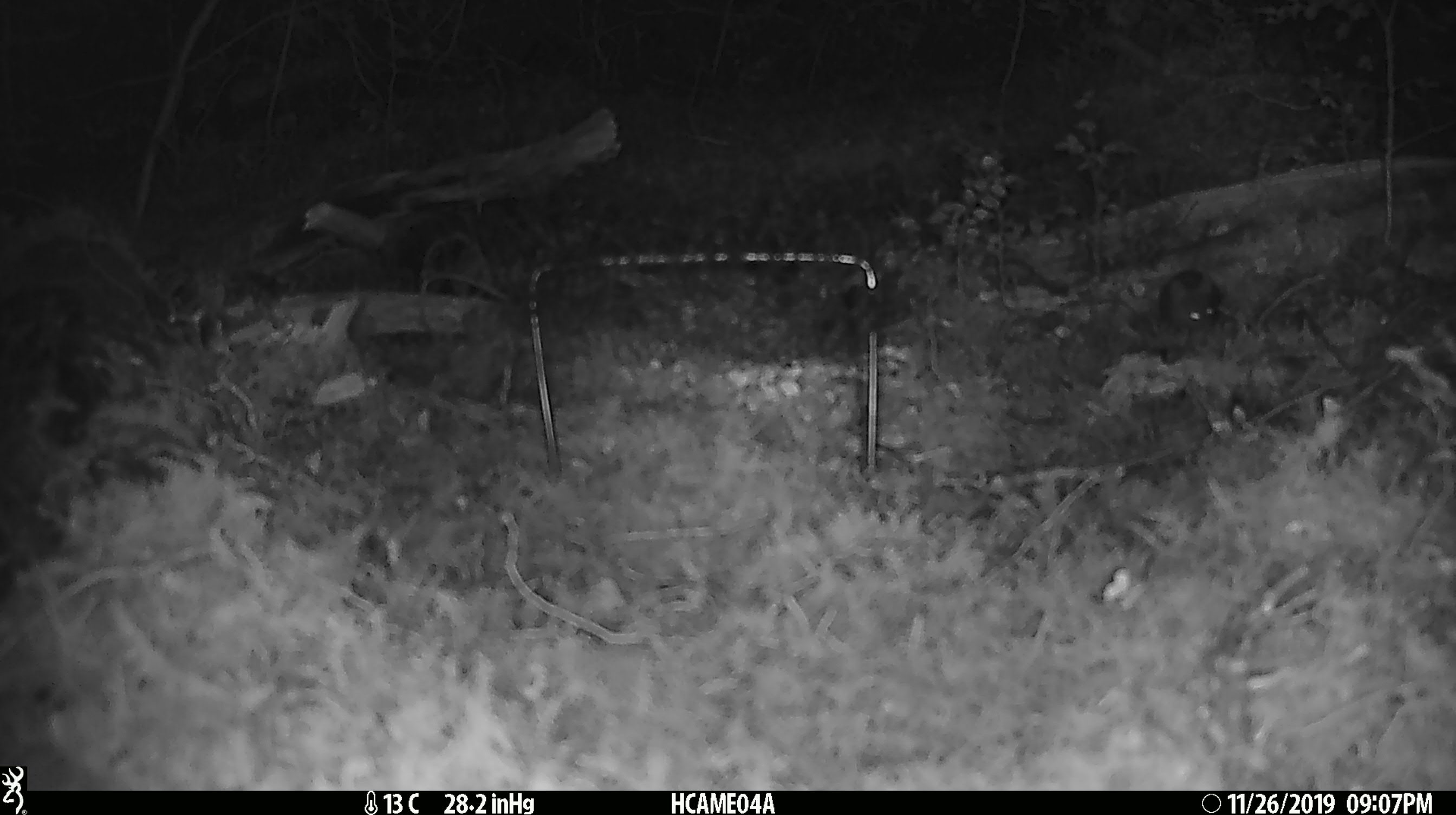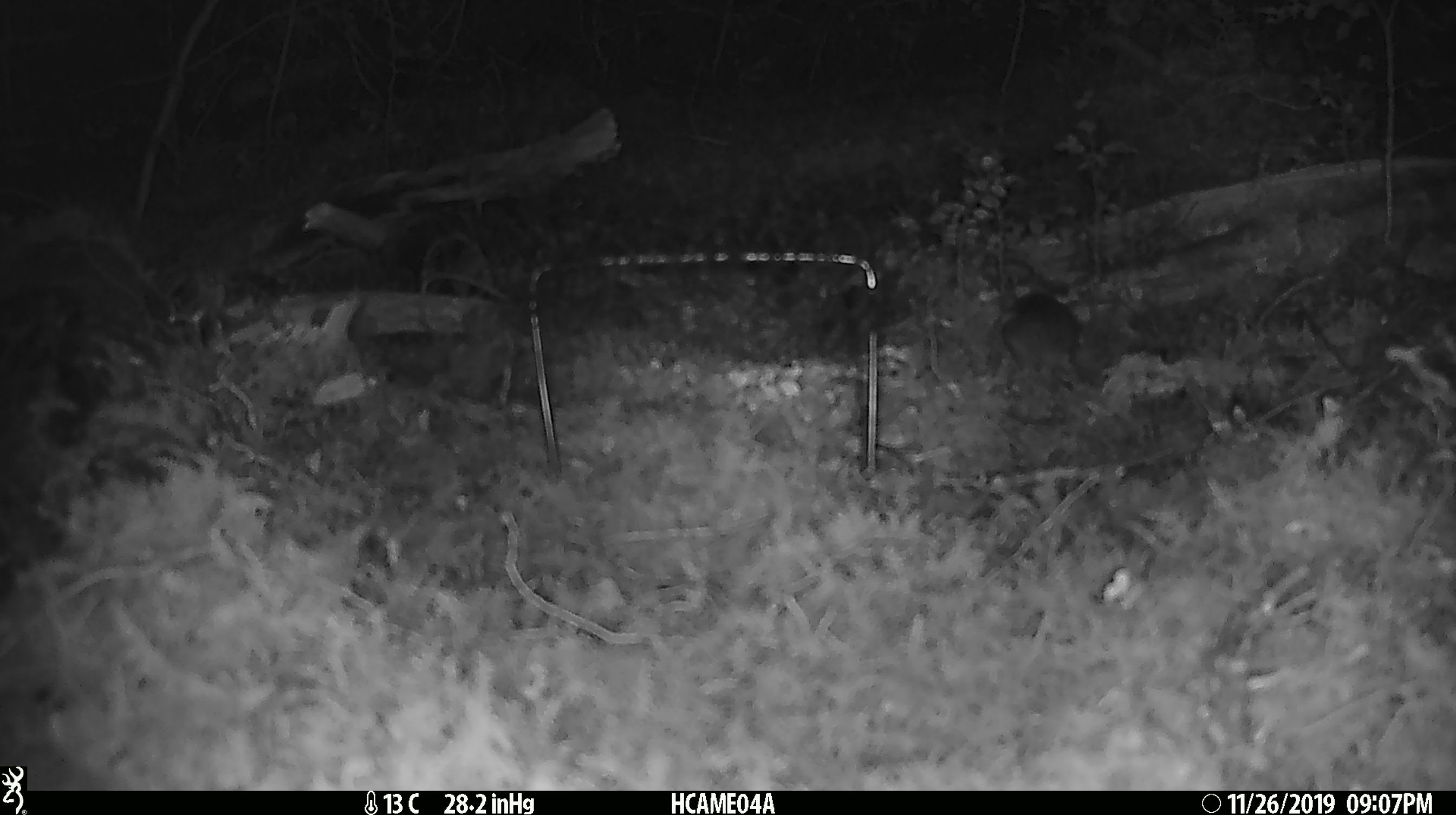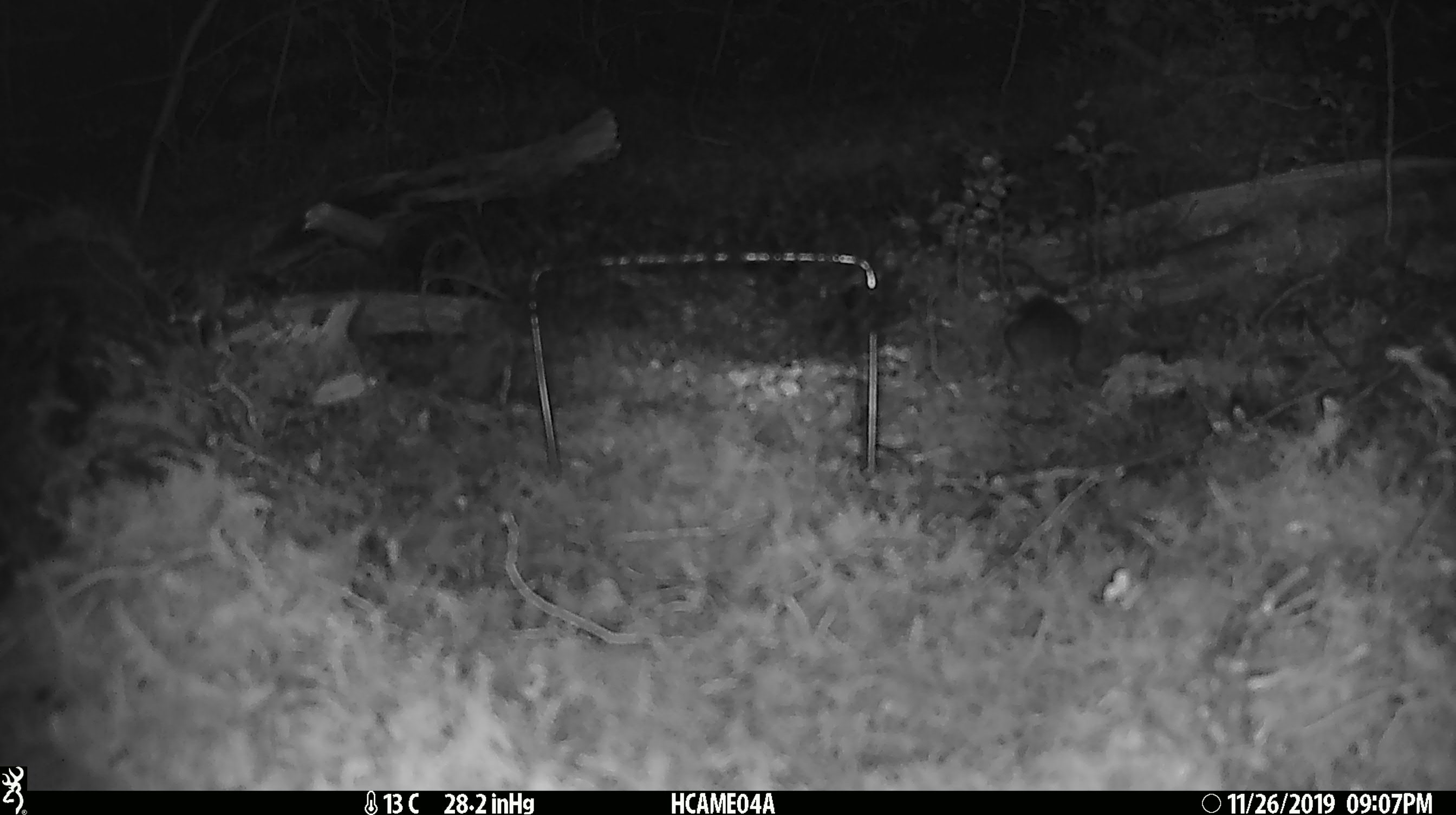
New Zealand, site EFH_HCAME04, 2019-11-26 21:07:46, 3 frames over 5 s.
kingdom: Animalia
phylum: Chordata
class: Mammalia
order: Rodentia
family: Muridae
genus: Mus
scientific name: Mus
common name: mouse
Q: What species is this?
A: Mouse (Mus).